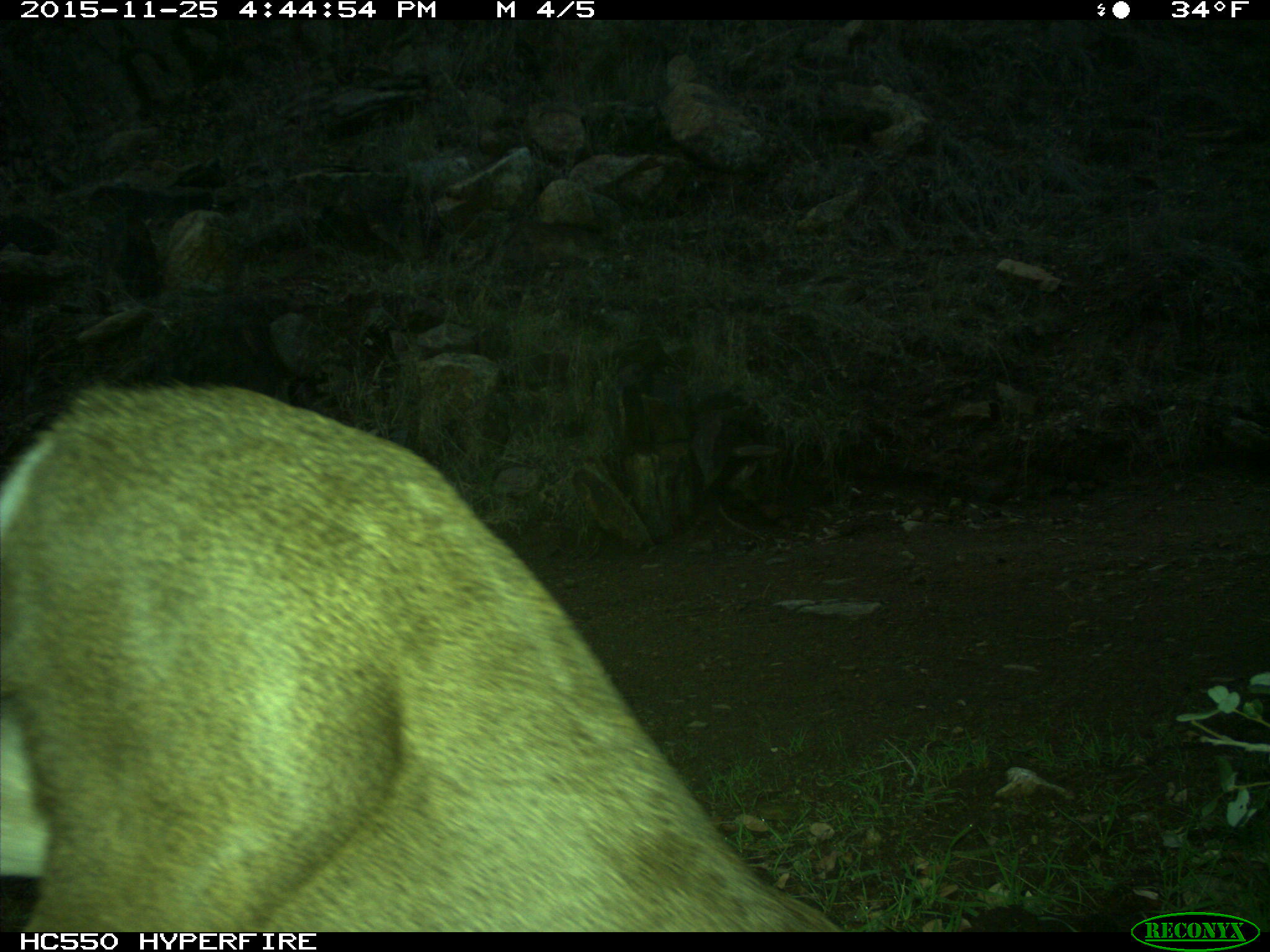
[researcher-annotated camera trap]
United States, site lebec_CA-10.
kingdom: Animalia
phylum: Chordata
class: Mammalia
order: Artiodactyla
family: Cervidae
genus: Odocoileus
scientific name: Odocoileus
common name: deer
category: unidentified deer